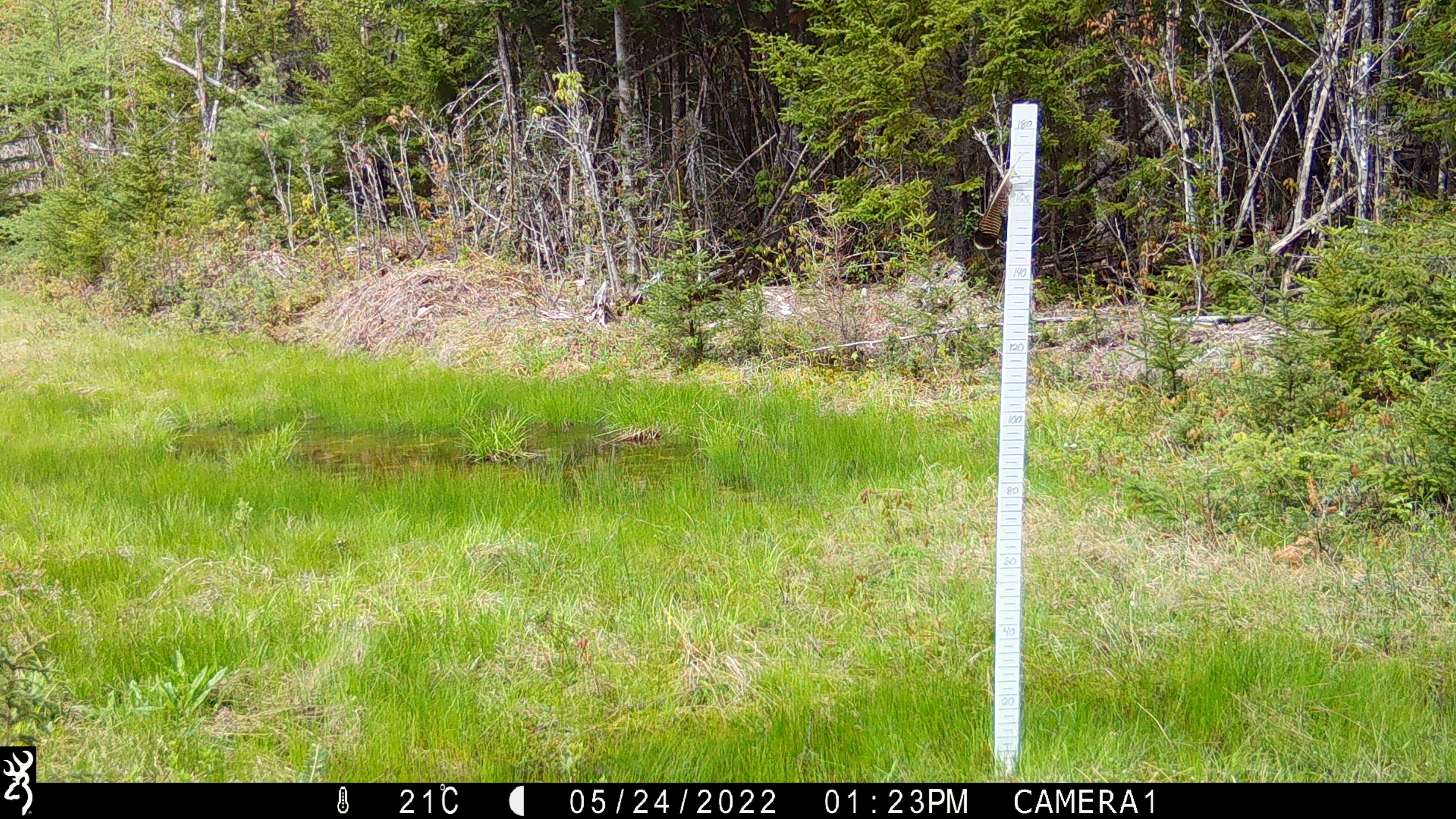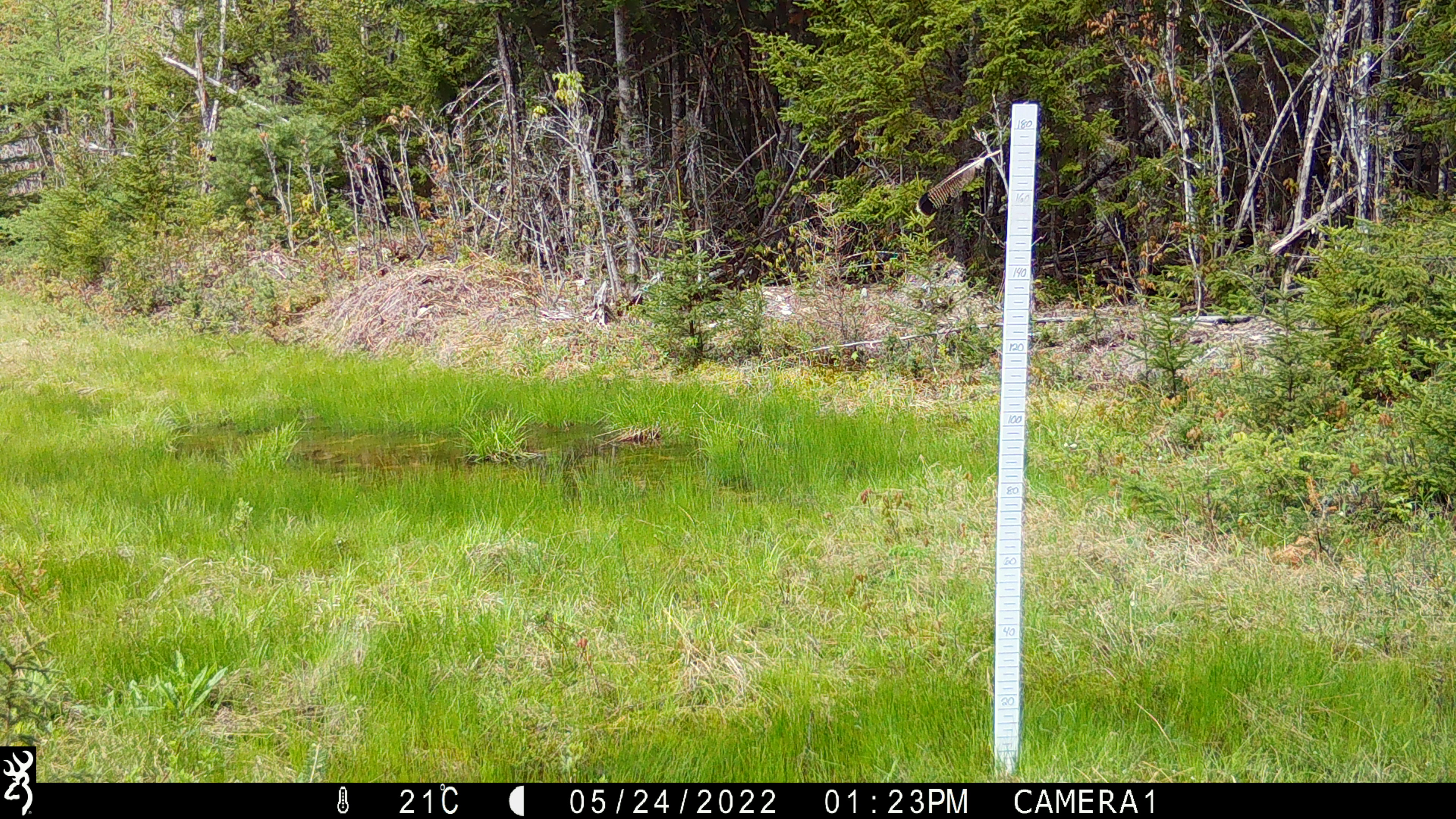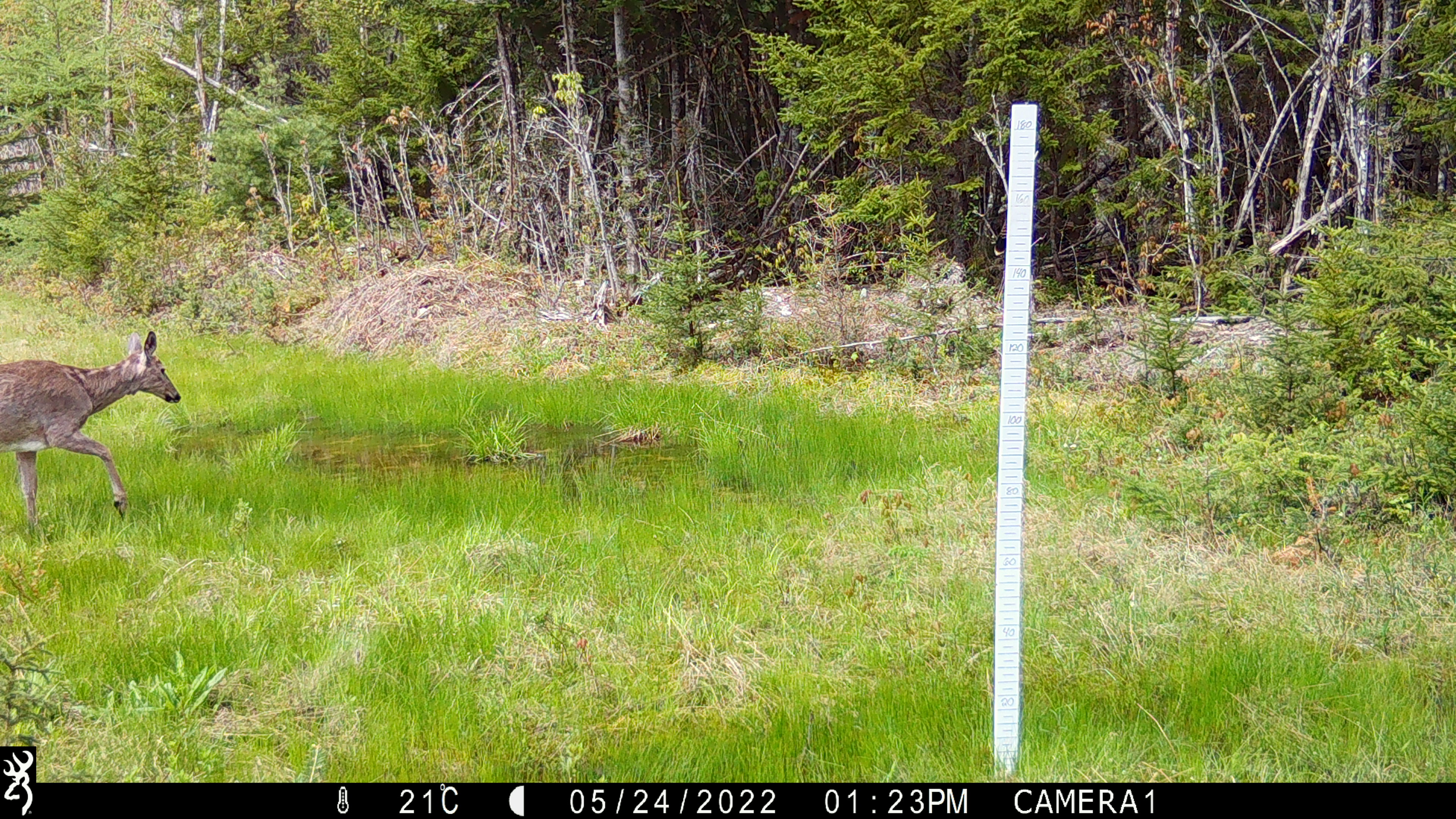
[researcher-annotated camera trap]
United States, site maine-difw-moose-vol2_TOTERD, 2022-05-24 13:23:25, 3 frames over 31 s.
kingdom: Animalia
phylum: Chordata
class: Mammalia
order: Artiodactyla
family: Cervidae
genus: Odocoileus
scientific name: Odocoileus virginianus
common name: white-tailed deer